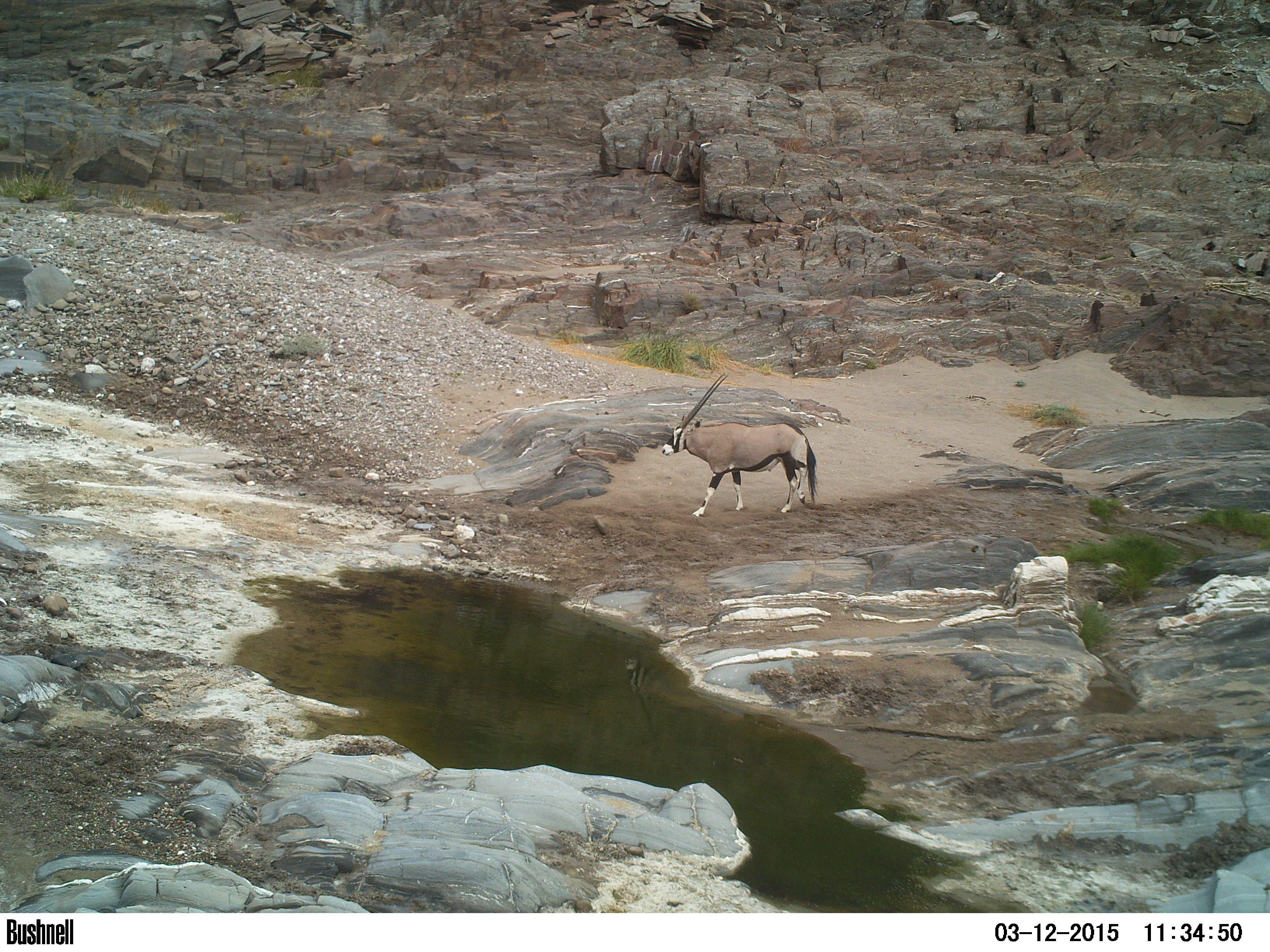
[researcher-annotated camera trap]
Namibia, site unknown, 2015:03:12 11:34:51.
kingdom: Animalia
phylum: Chordata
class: Mammalia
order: Artiodactyla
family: Bovidae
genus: Oryx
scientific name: Oryx gazella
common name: gemsbok